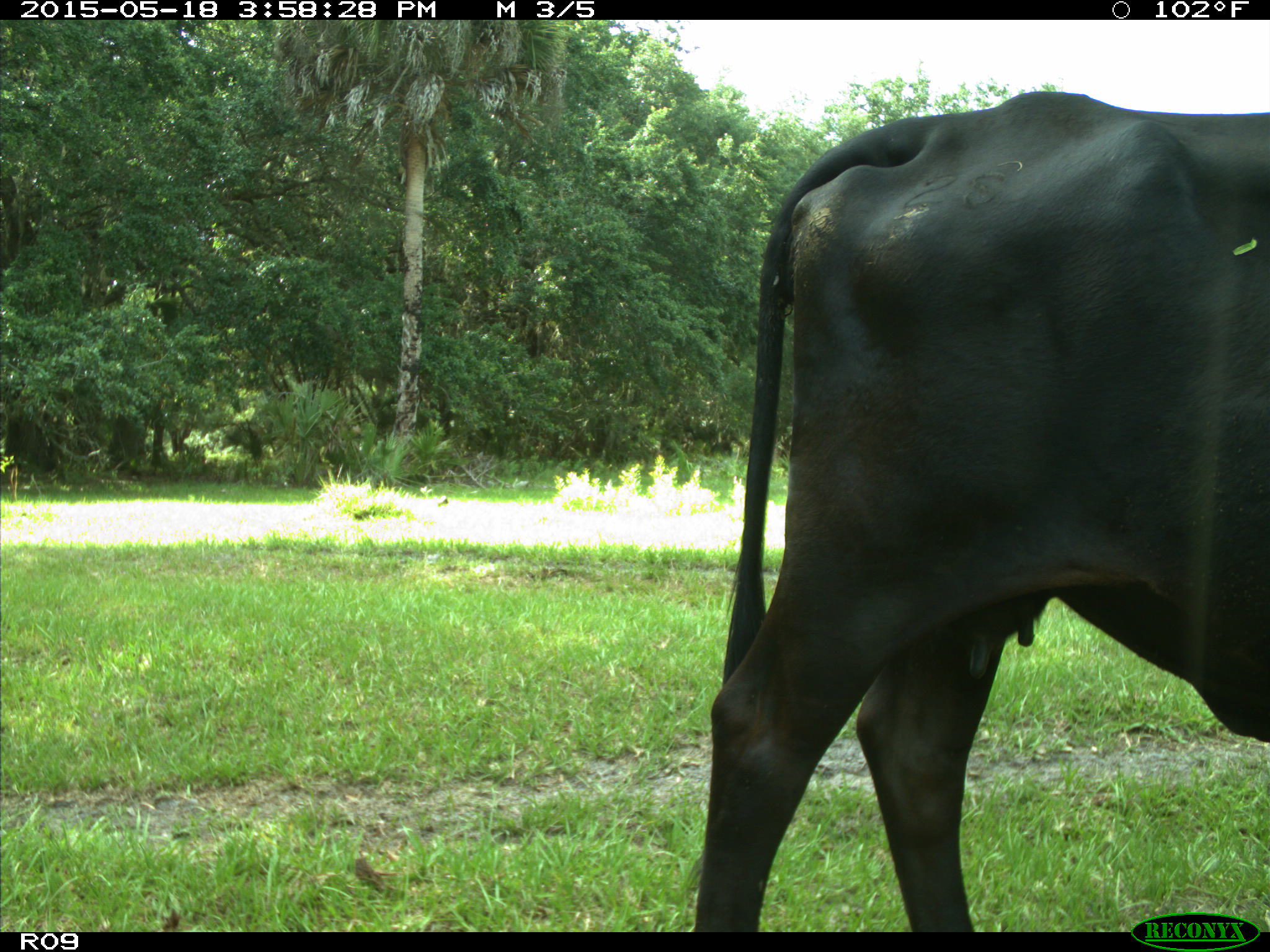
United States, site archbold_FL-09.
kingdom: Animalia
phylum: Chordata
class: Mammalia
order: Artiodactyla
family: Bovidae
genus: Bos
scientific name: Bos taurus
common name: domestic cow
Bos taurus (domestic cow).